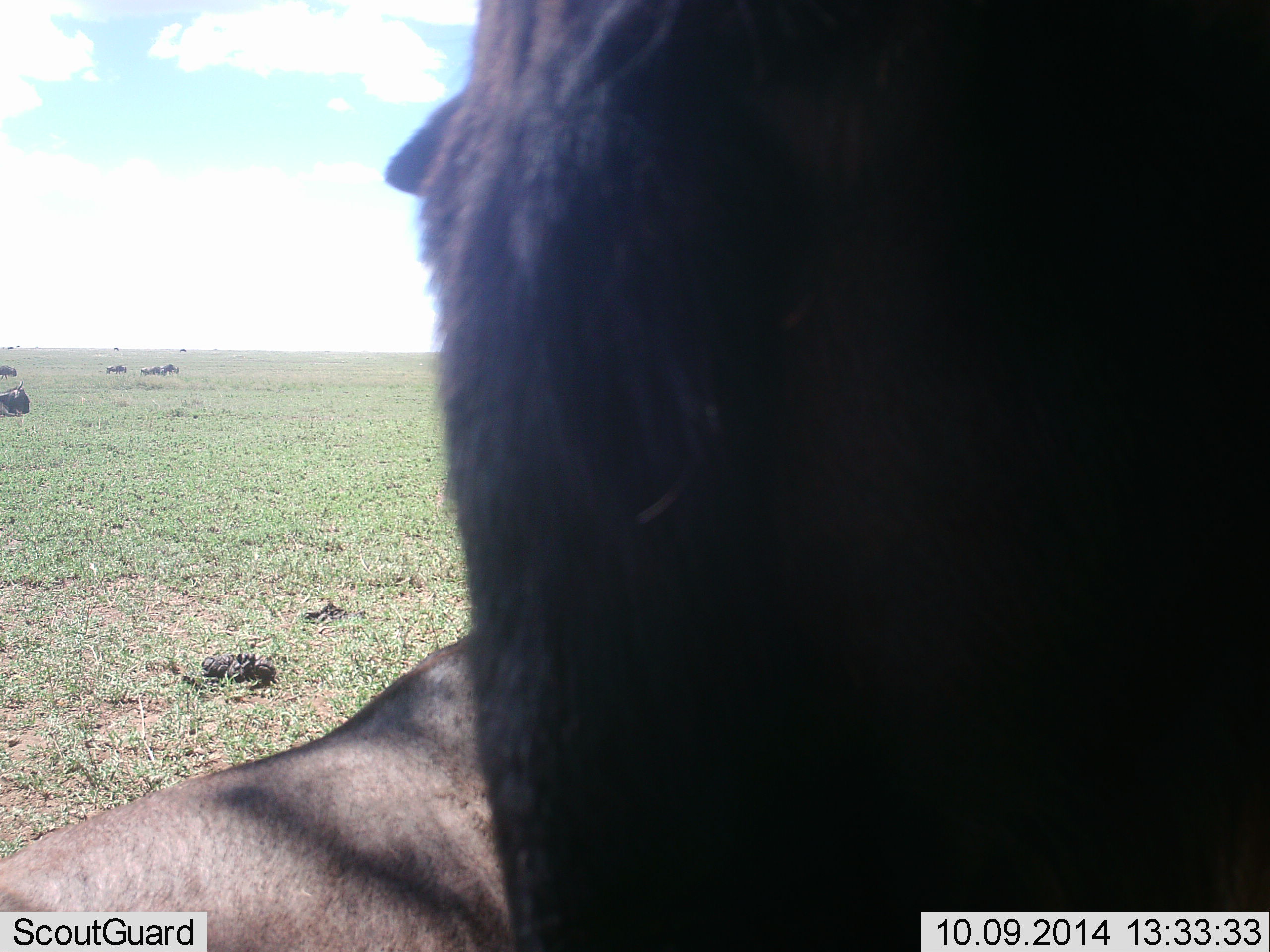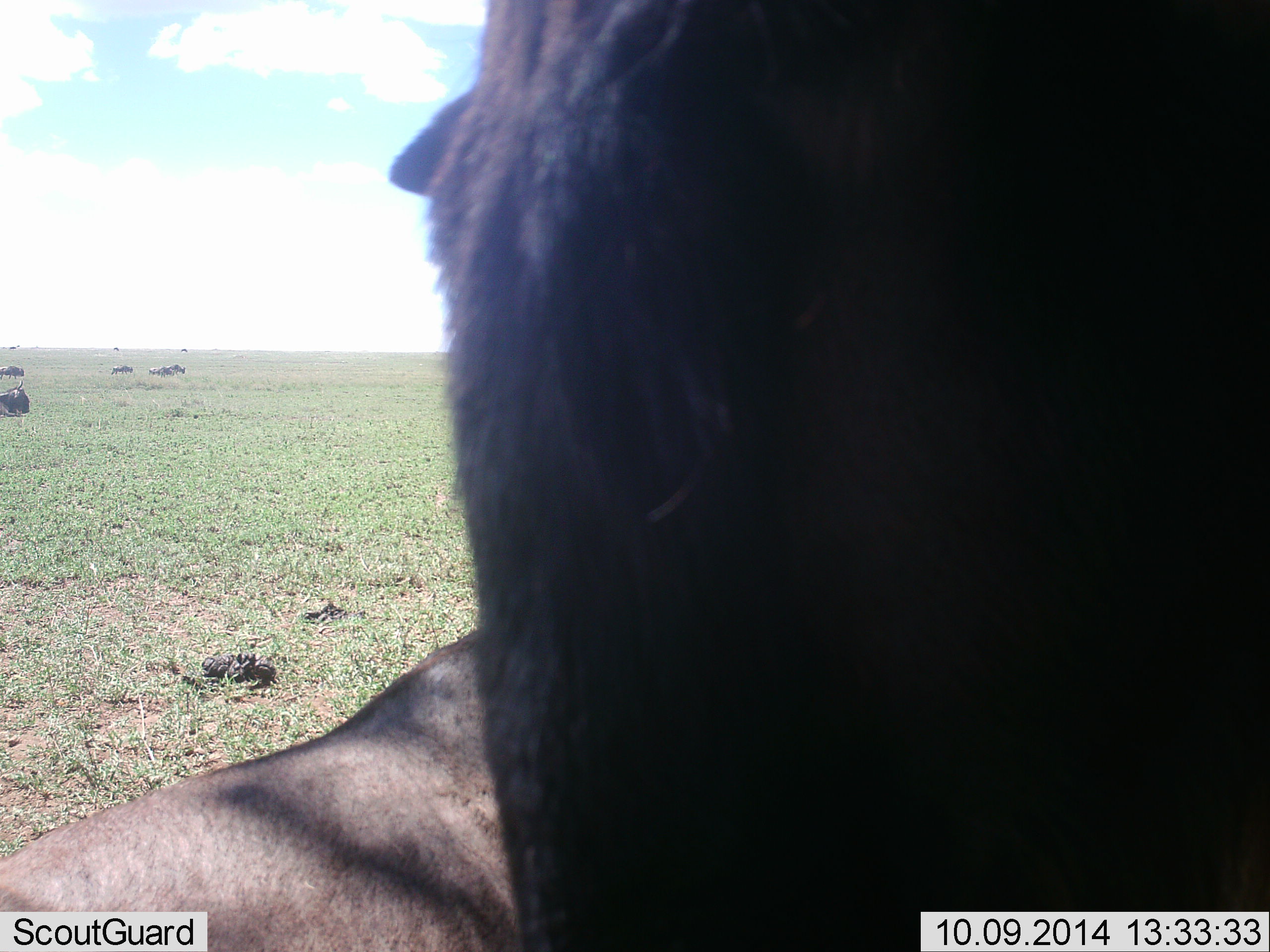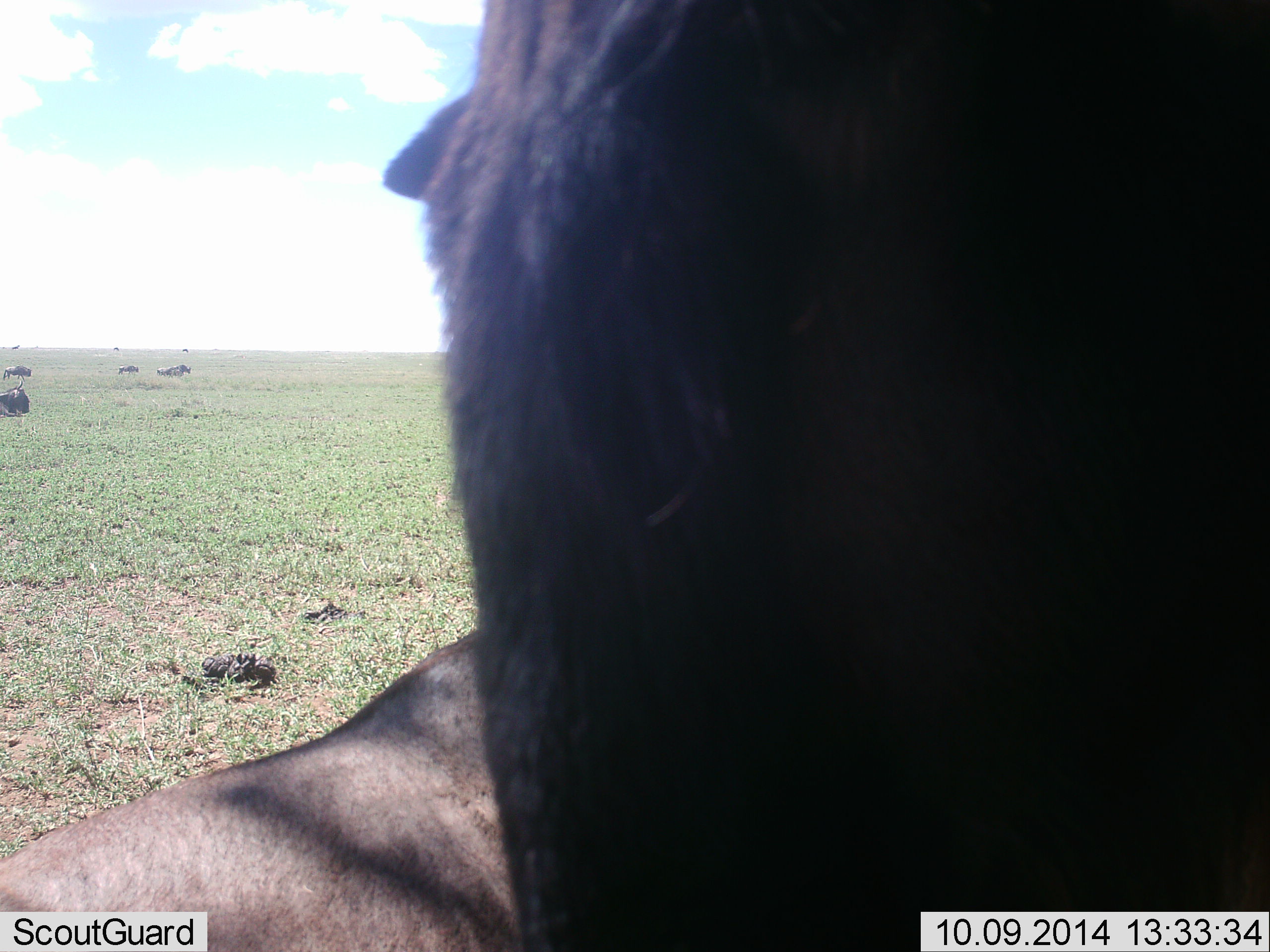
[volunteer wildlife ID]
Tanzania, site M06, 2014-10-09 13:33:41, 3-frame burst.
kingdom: Animalia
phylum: Chordata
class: Mammalia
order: Artiodactyla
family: Bovidae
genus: Connochaetes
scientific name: Connochaetes taurinus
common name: blue wildebeest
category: wildebeest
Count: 7.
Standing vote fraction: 50%.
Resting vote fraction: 100%.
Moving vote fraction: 50%.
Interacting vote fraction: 10%.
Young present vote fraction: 0%.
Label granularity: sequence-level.